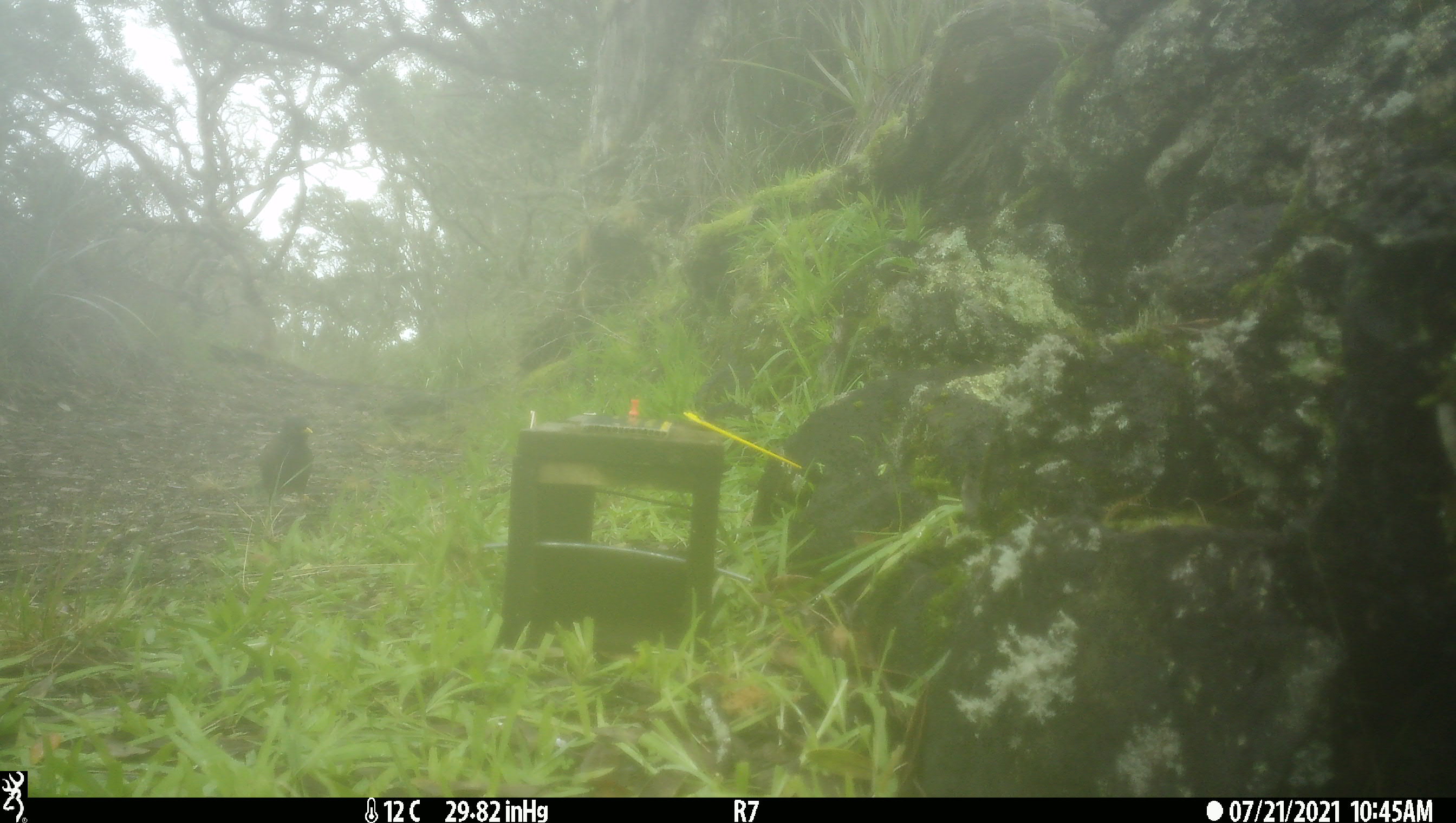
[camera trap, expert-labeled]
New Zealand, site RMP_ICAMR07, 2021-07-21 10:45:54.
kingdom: Animalia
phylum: Chordata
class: Aves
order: Passeriformes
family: Sturnidae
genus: Acridotheres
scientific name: Acridotheres tristis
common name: common myna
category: myna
Myna (common myna) (Acridotheres tristis).